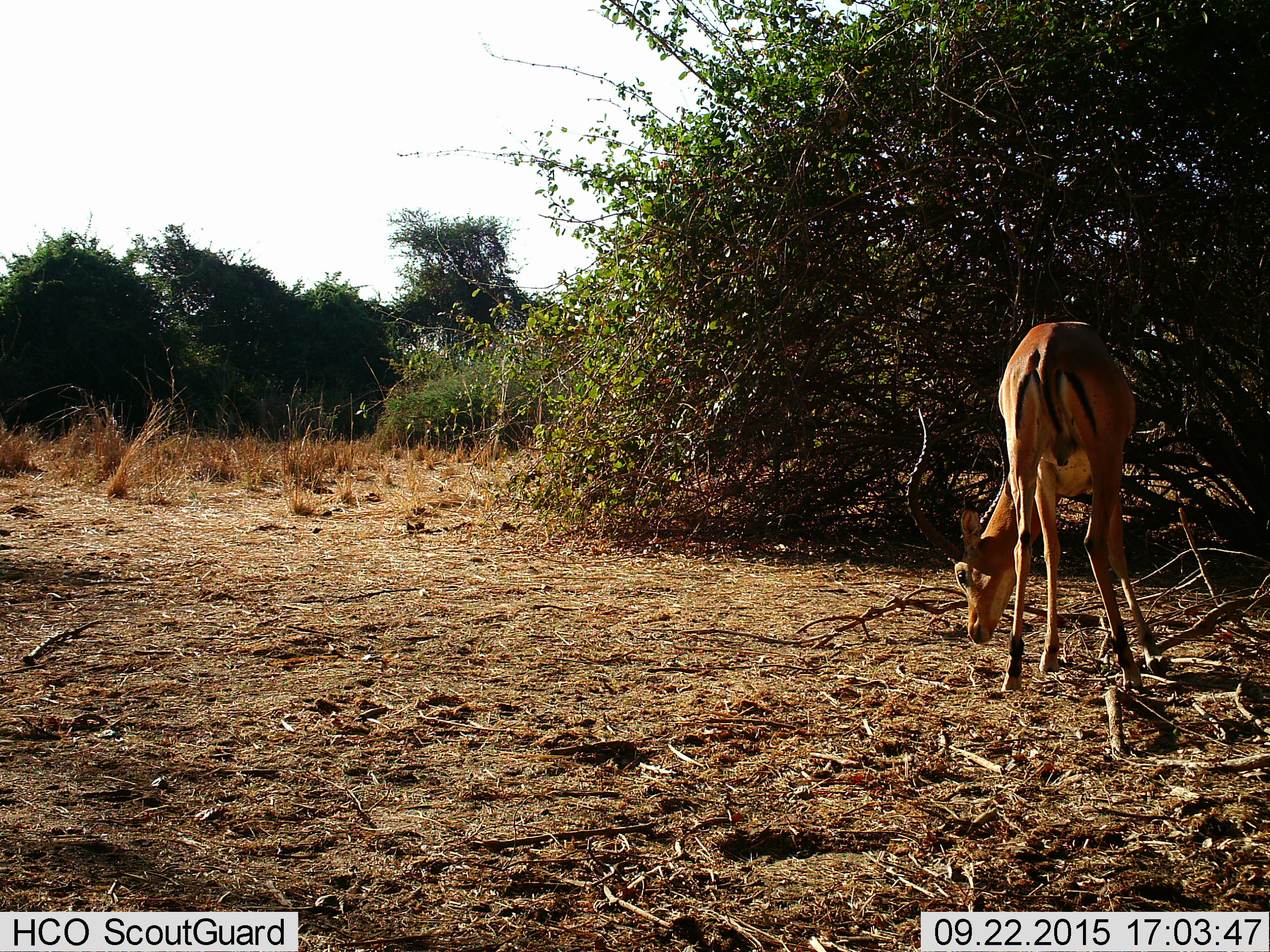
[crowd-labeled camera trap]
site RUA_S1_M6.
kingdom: Animalia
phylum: Chordata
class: Mammalia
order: Artiodactyla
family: Bovidae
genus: Aepyceros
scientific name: Aepyceros melampus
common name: impala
Impala (Aepyceros melampus), count 1. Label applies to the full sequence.